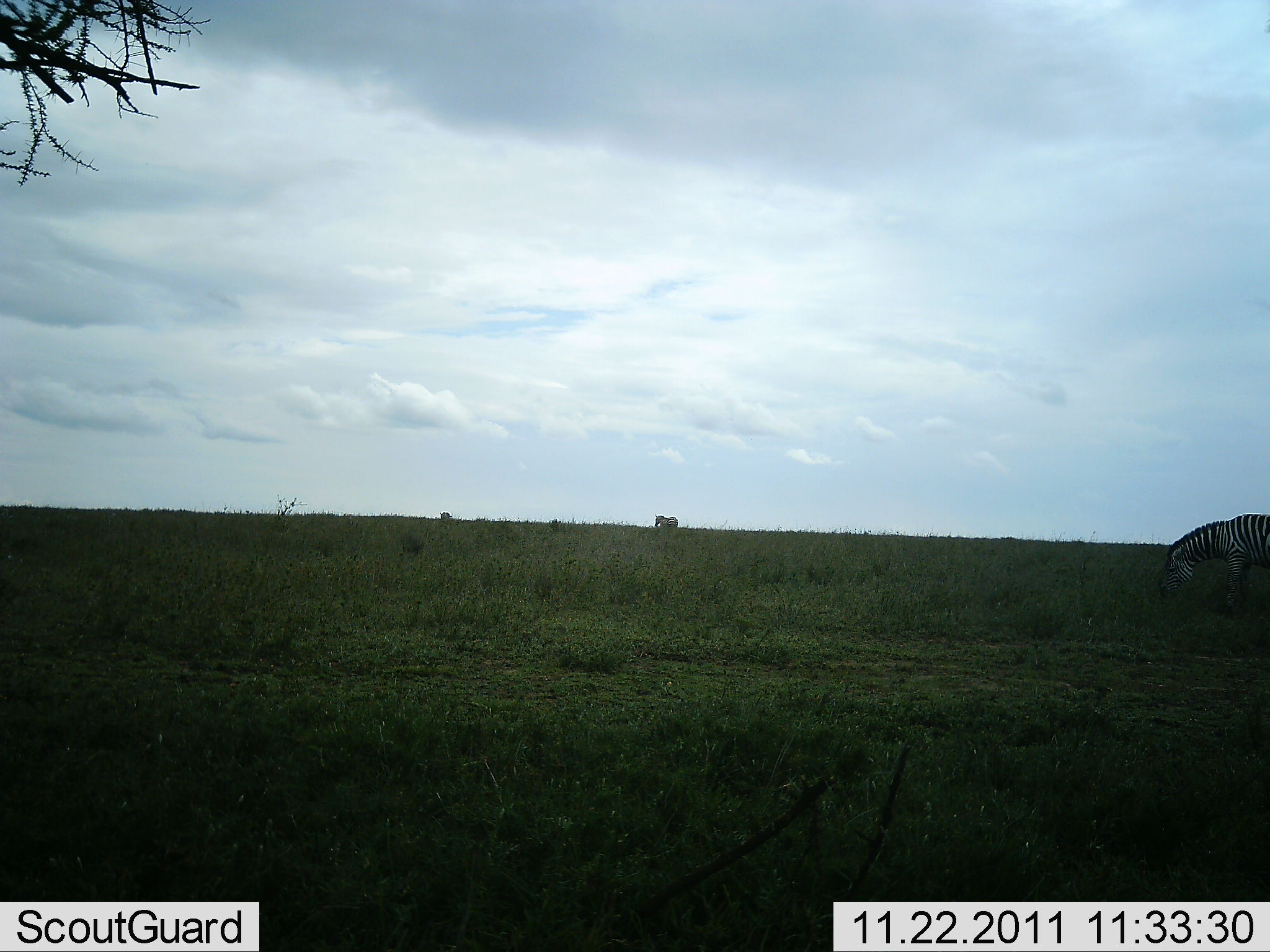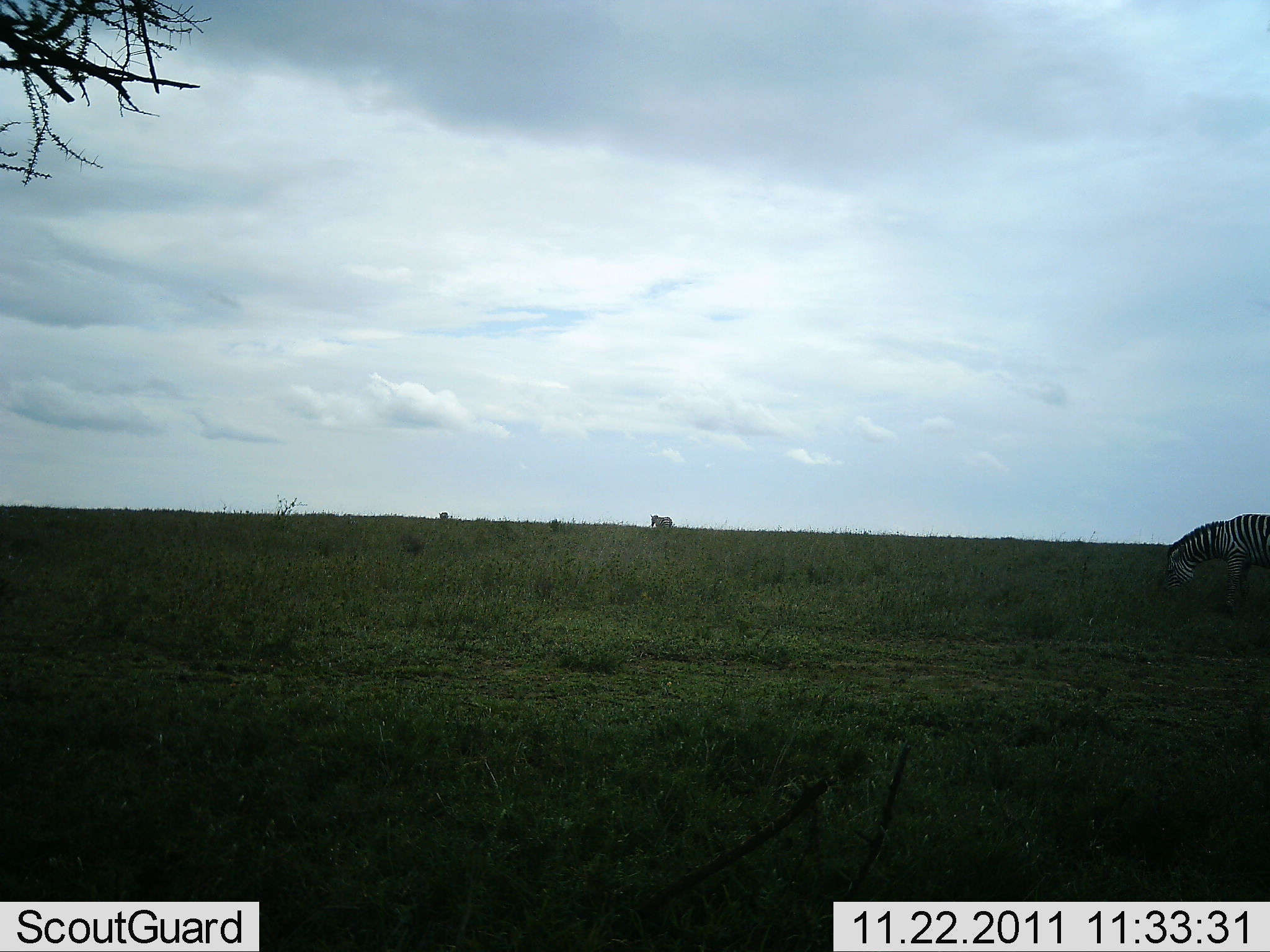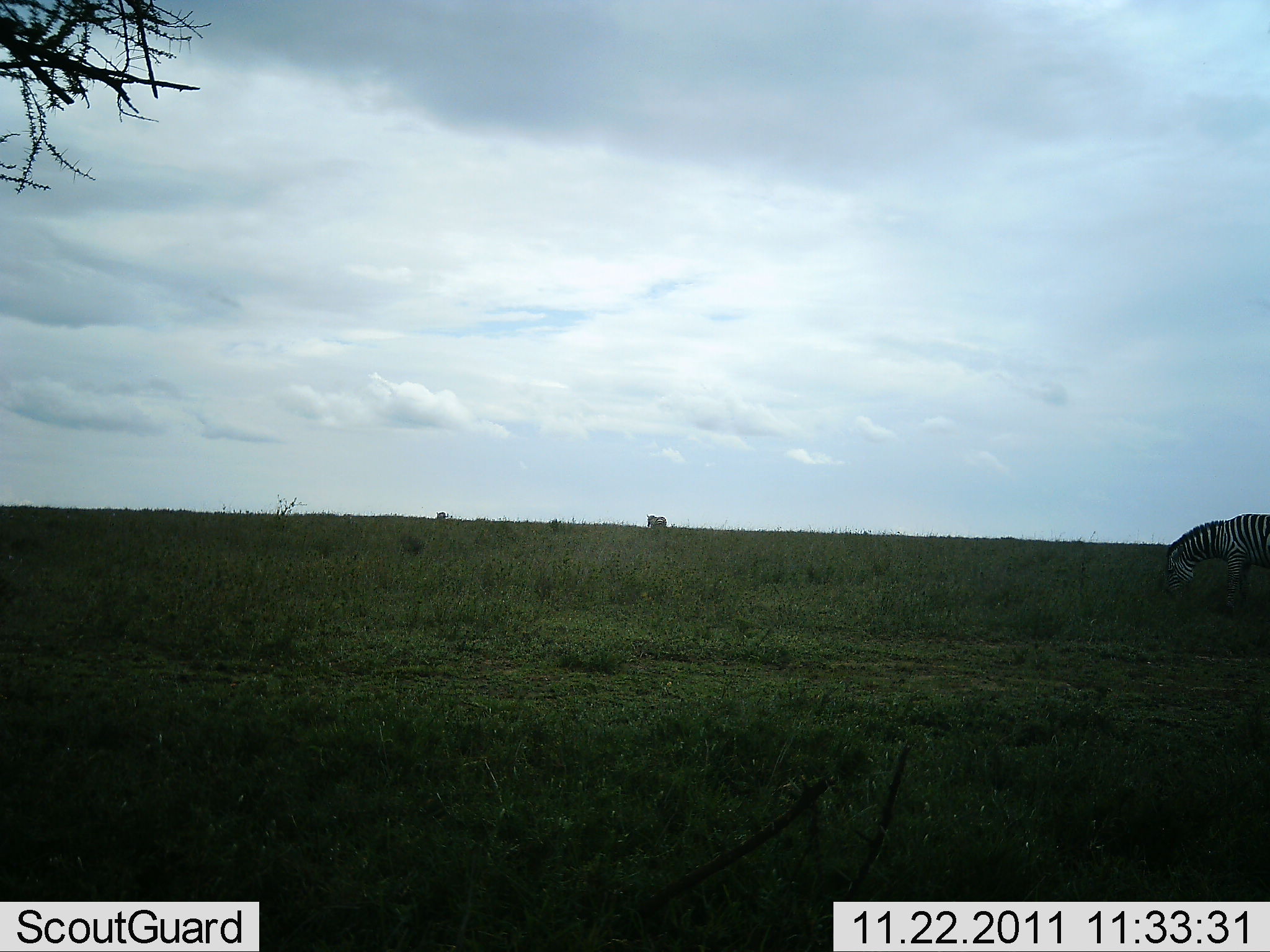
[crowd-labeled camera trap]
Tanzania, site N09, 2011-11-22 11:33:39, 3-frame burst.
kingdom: Animalia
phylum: Chordata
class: Mammalia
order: Perissodactyla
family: Equidae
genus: Equus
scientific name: Equus quagga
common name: plains zebra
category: zebra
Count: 2.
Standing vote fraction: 23%.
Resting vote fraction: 0%.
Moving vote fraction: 46%.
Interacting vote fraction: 0%.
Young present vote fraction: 0%.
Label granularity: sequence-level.